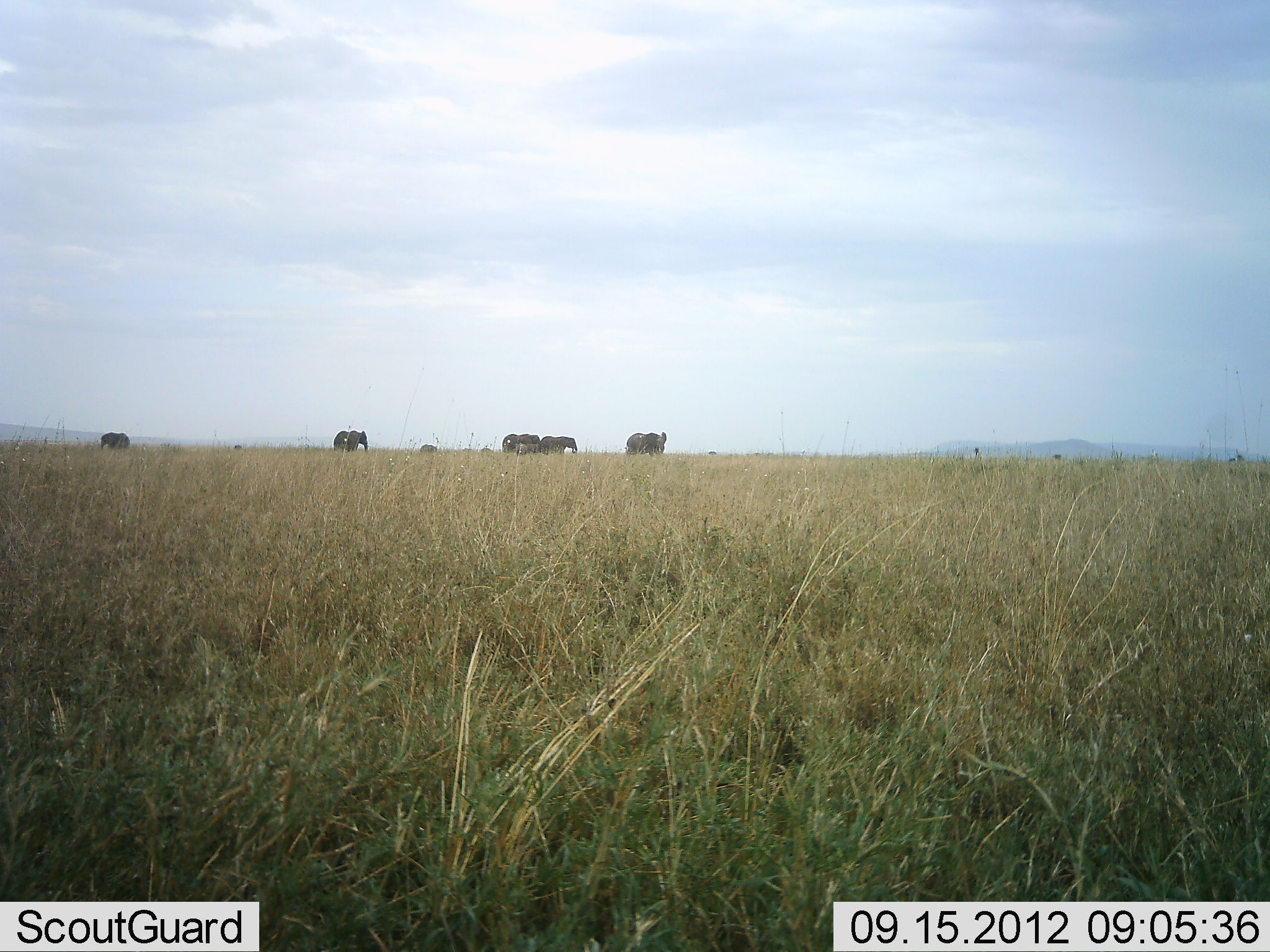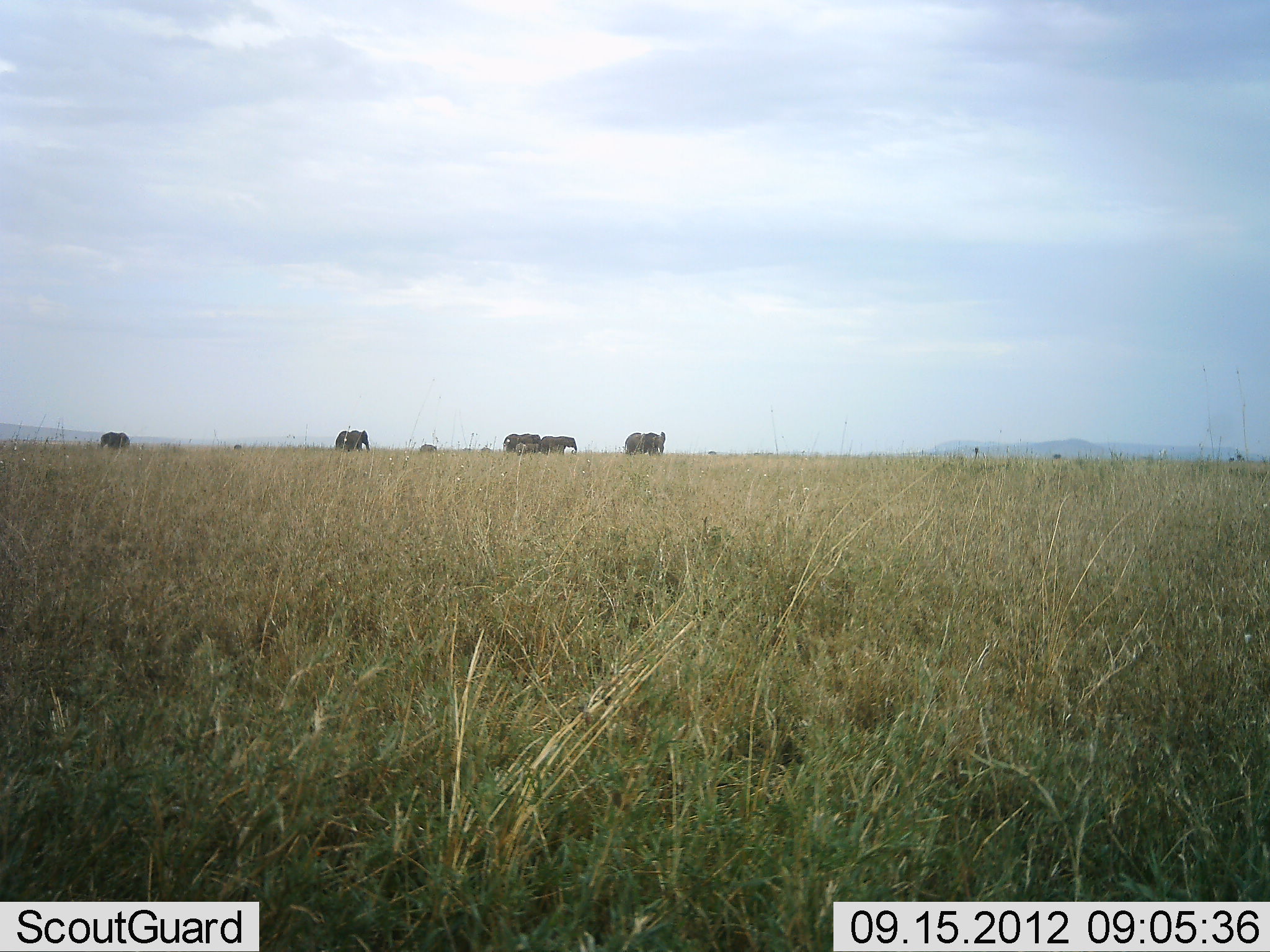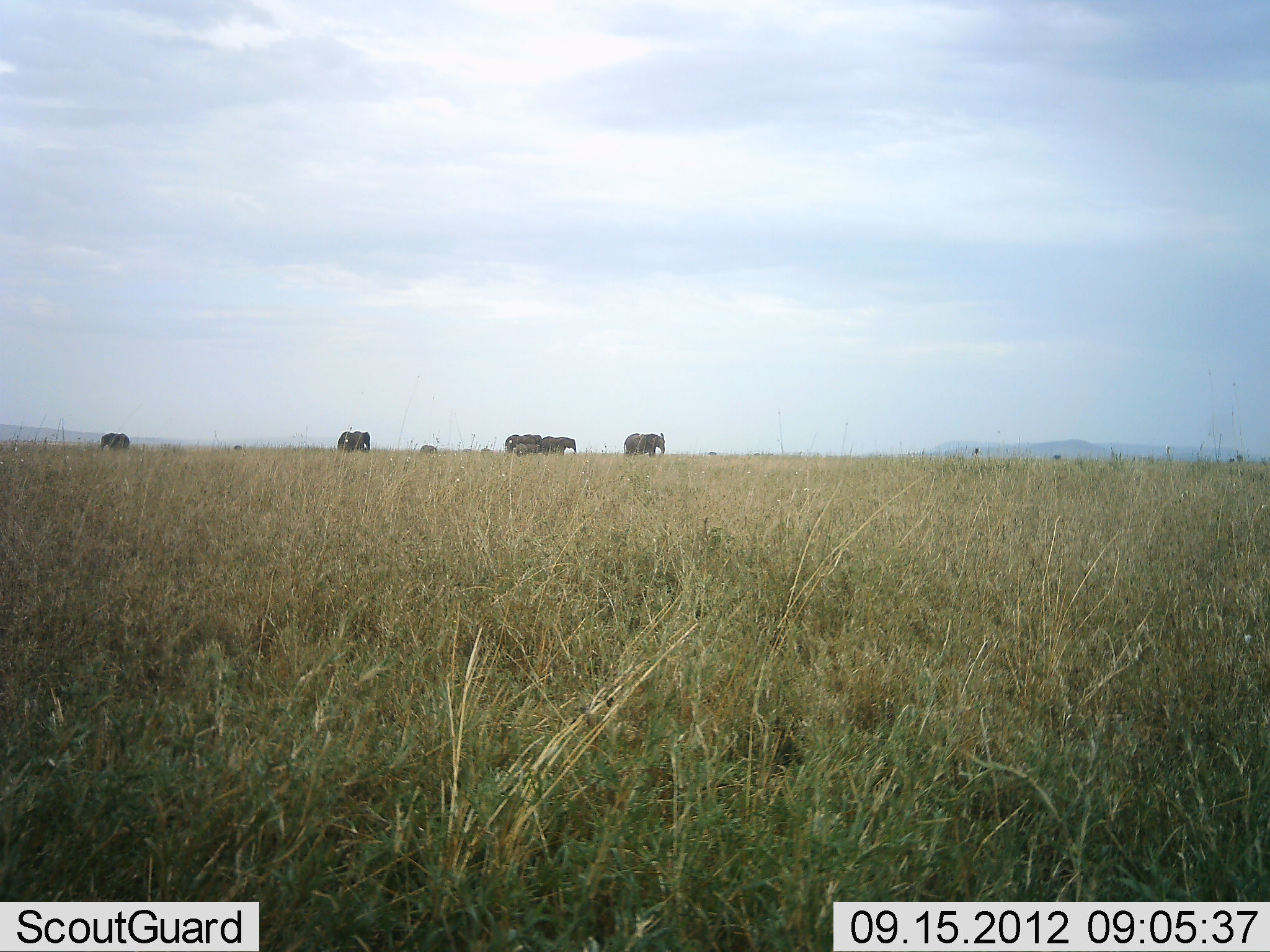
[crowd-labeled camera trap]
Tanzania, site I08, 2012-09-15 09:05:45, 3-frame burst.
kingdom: Animalia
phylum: Chordata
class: Mammalia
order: Proboscidea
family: Elephantidae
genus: Loxodonta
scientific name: Loxodonta africana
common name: african bush elephant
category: elephant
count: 6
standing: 100%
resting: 0%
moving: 10%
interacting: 0%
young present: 20%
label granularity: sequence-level